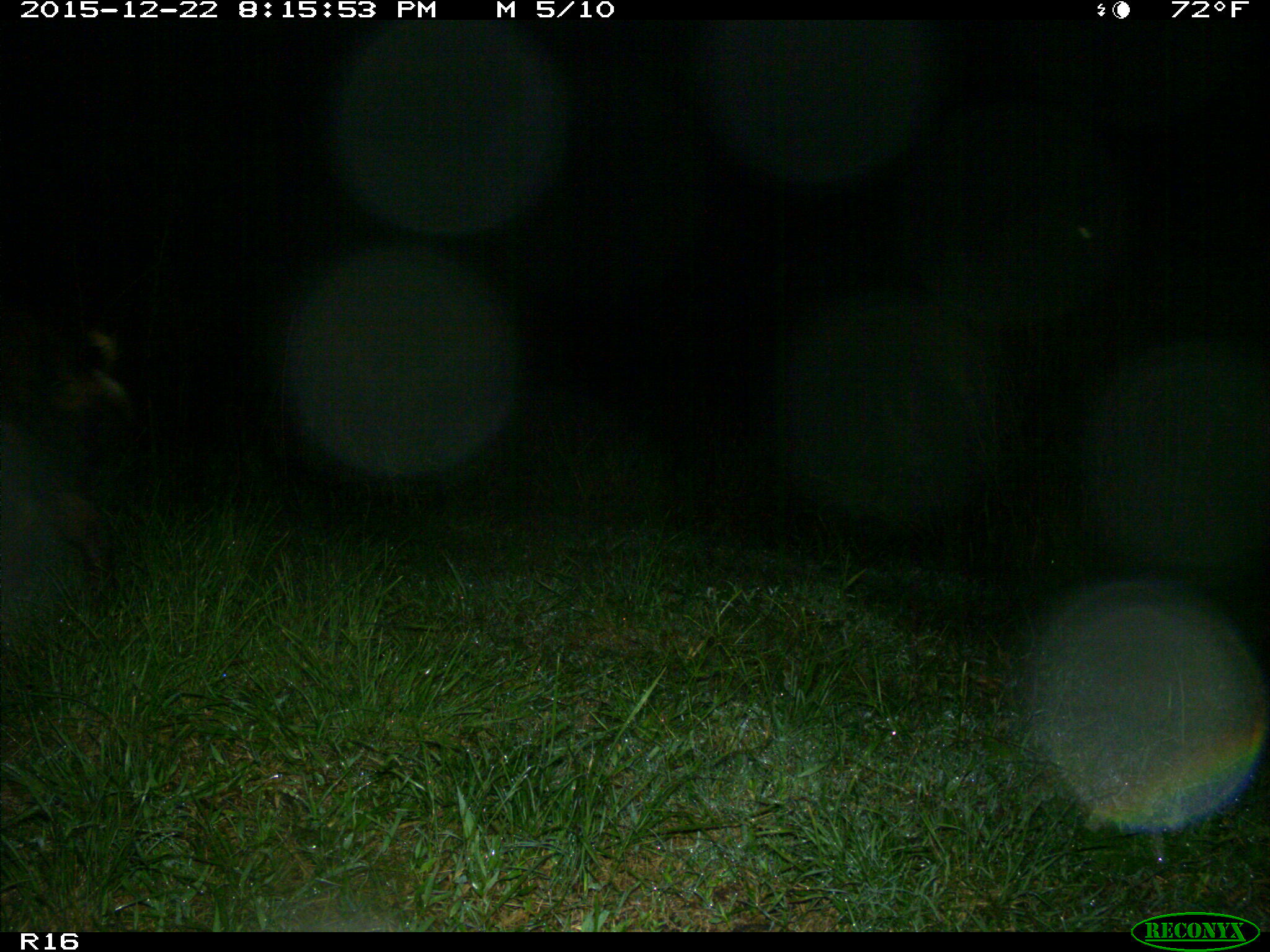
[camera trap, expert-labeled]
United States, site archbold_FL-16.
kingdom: Animalia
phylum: Chordata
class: Mammalia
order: Artiodactyla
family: Suidae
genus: Sus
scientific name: Sus scrofa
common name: wild boar